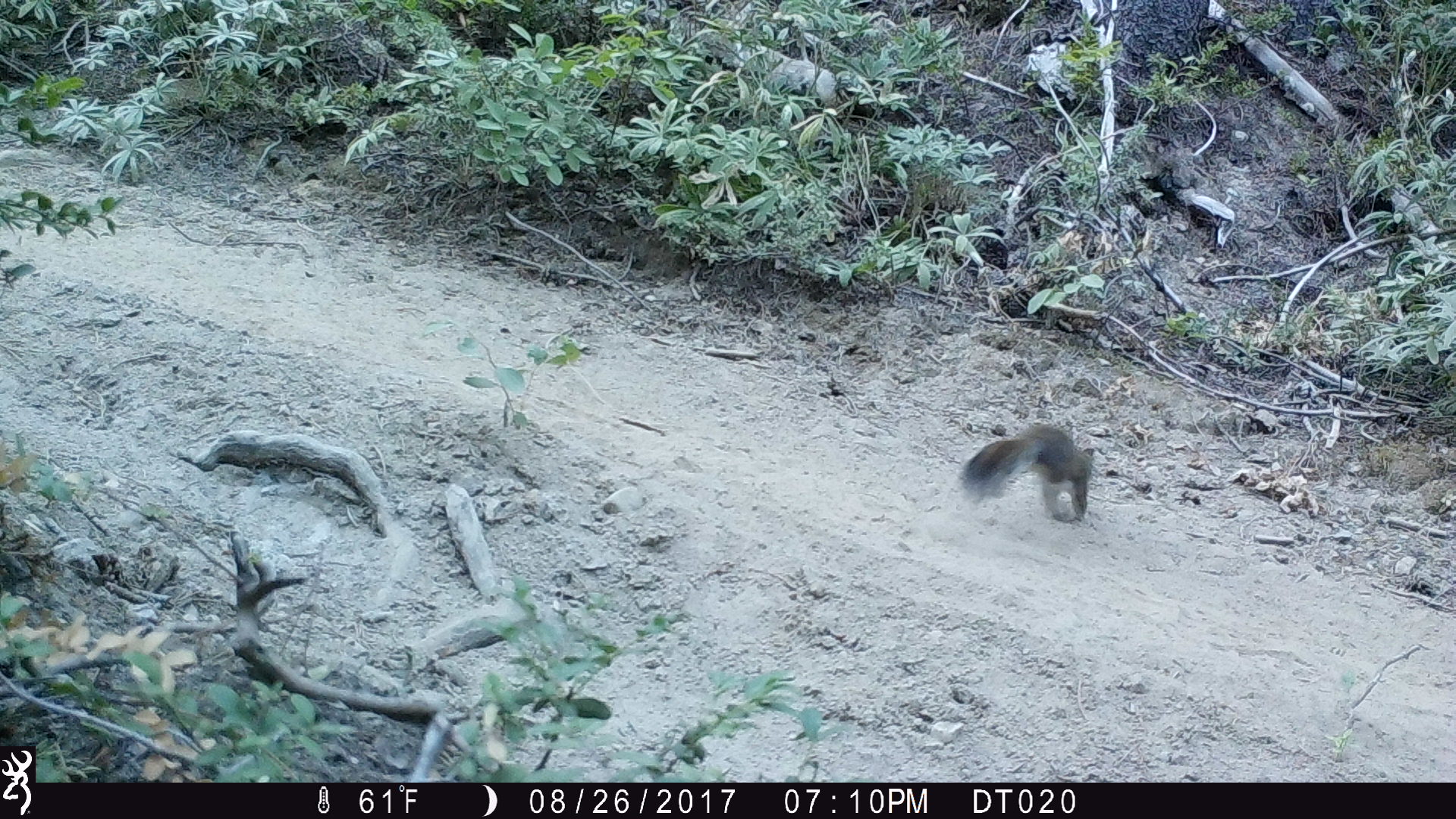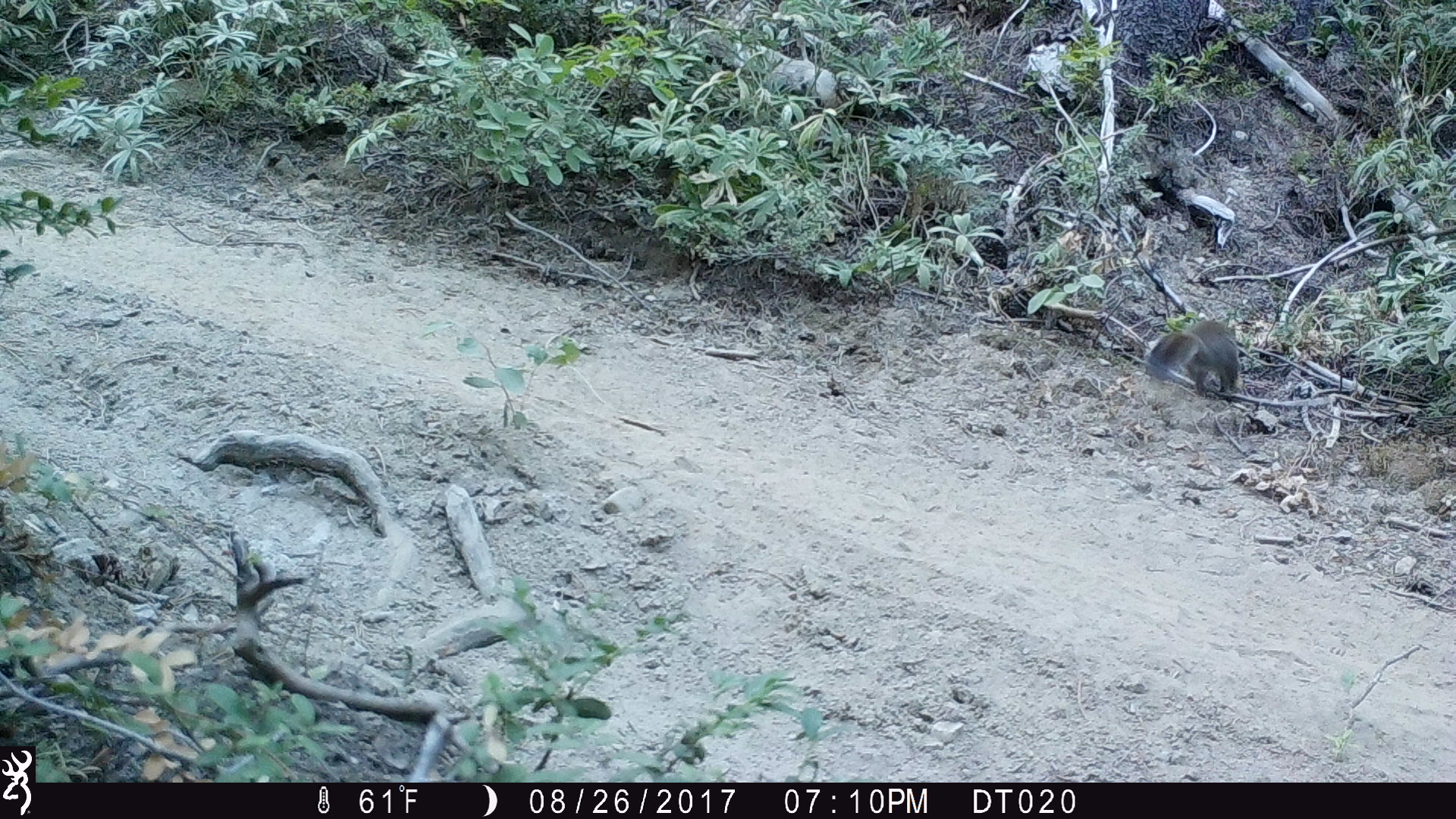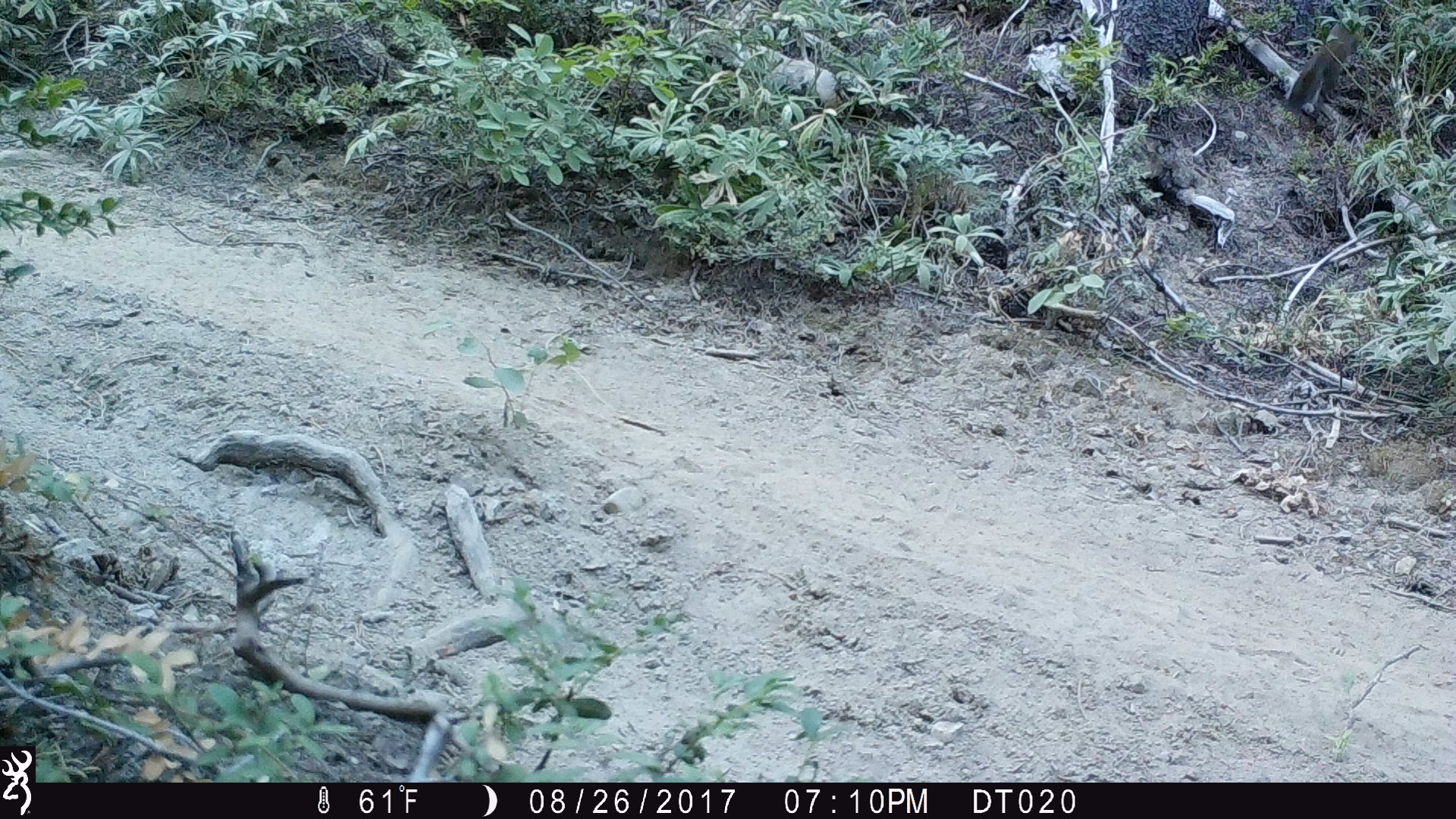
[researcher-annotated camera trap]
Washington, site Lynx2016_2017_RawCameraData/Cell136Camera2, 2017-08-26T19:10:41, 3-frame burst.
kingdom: Animalia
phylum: Chordata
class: Mammalia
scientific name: Mammalia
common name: small mammal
Small mammal (Mammalia). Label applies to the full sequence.